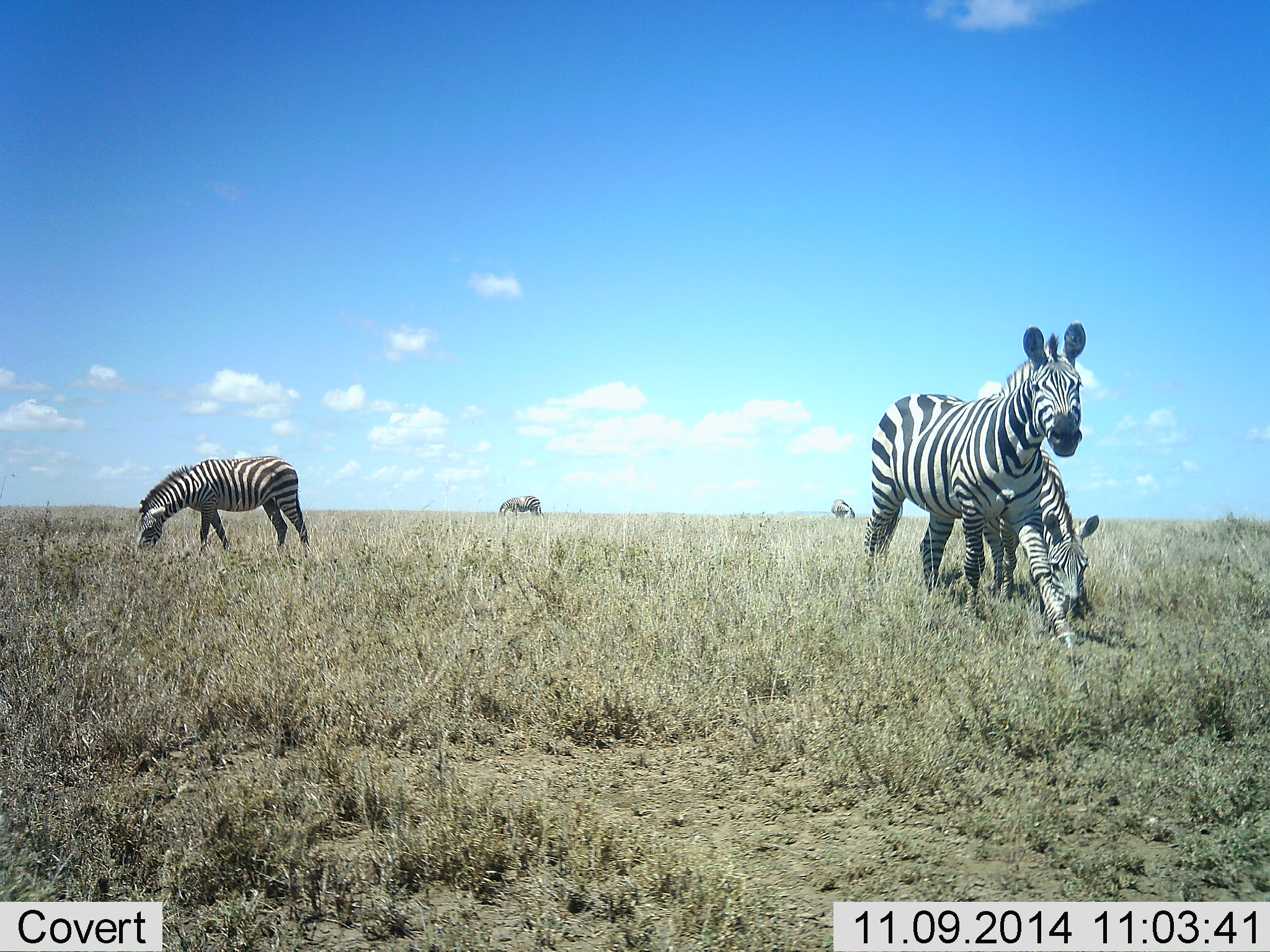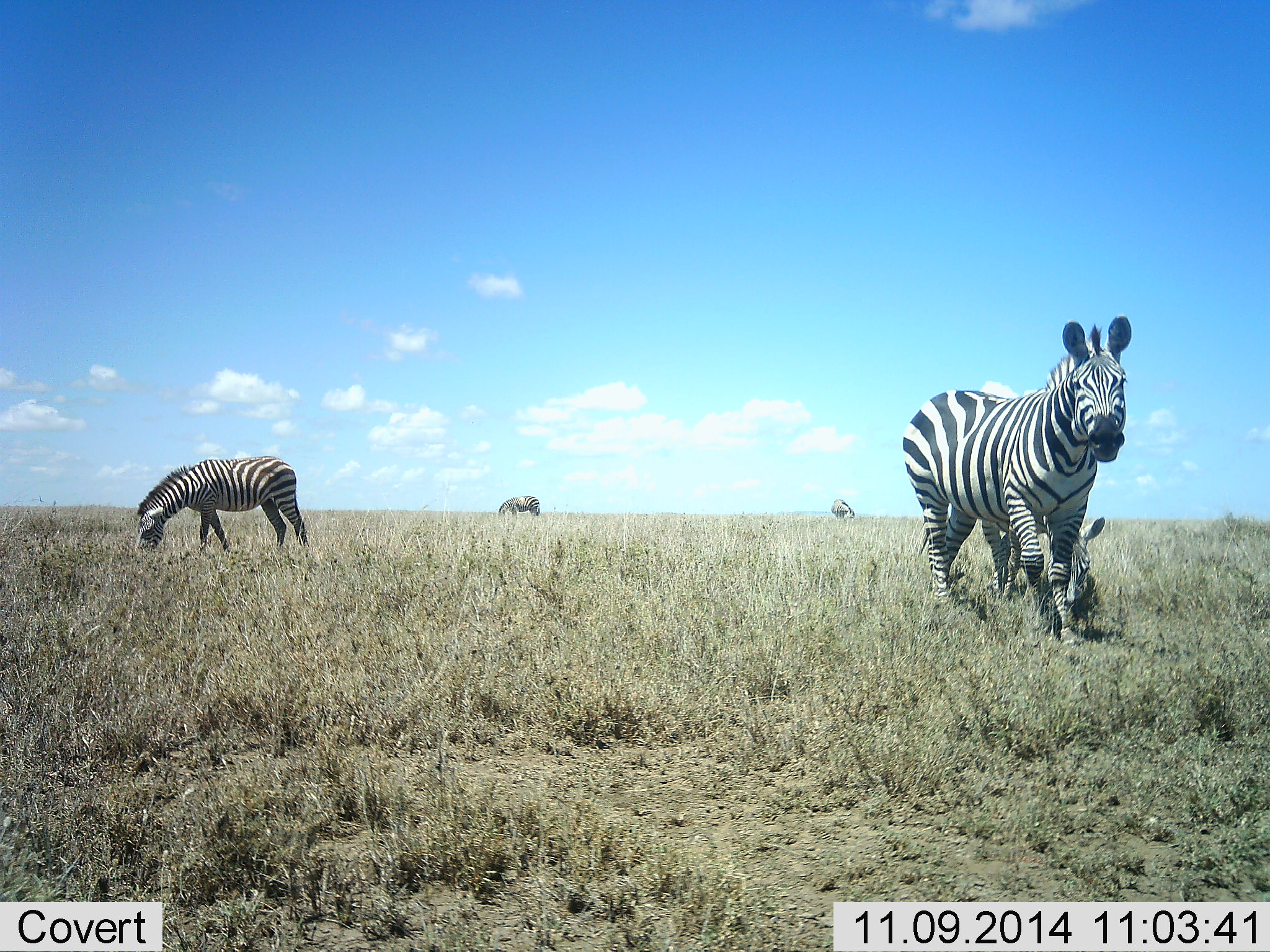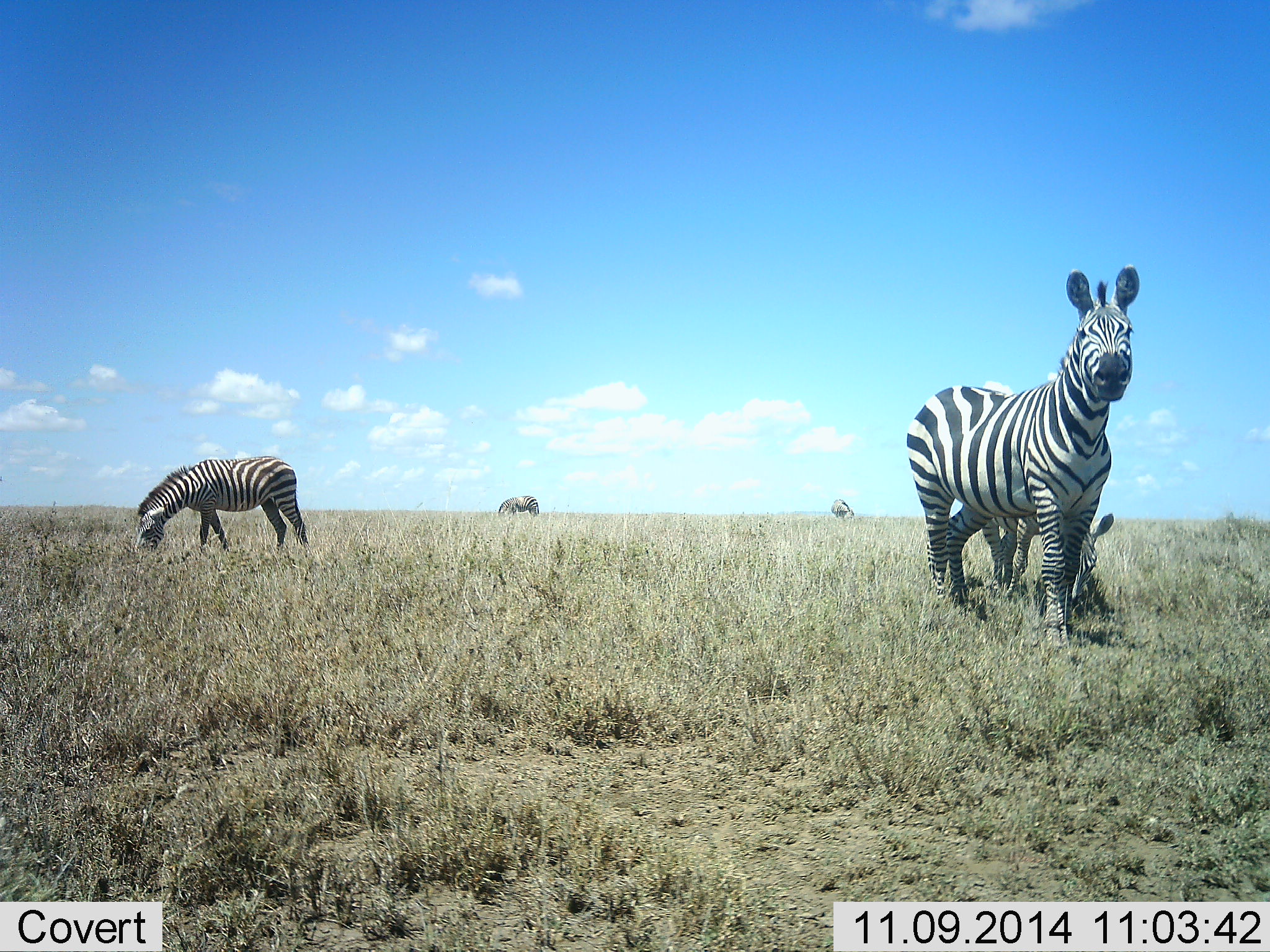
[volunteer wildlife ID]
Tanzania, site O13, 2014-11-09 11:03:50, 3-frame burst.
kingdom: Animalia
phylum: Chordata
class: Mammalia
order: Perissodactyla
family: Equidae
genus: Equus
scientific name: Equus quagga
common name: plains zebra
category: zebra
Zebra (plains zebra) (Equus quagga), count 5. Behavior (volunteer vote fractions): standing 30%, resting 10%, moving 80%, interacting 0%. Young present (vote fraction): 20%. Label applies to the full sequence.